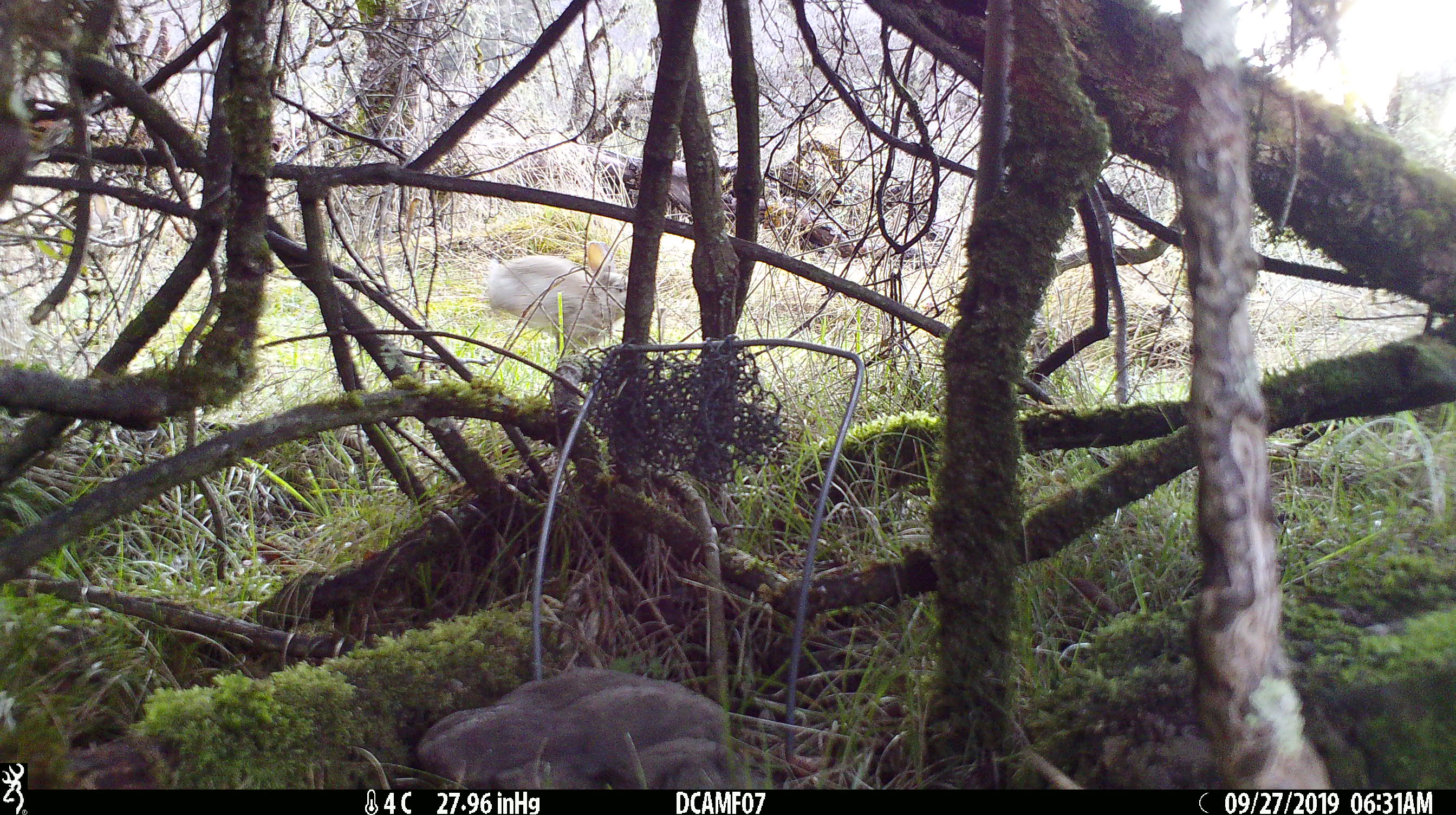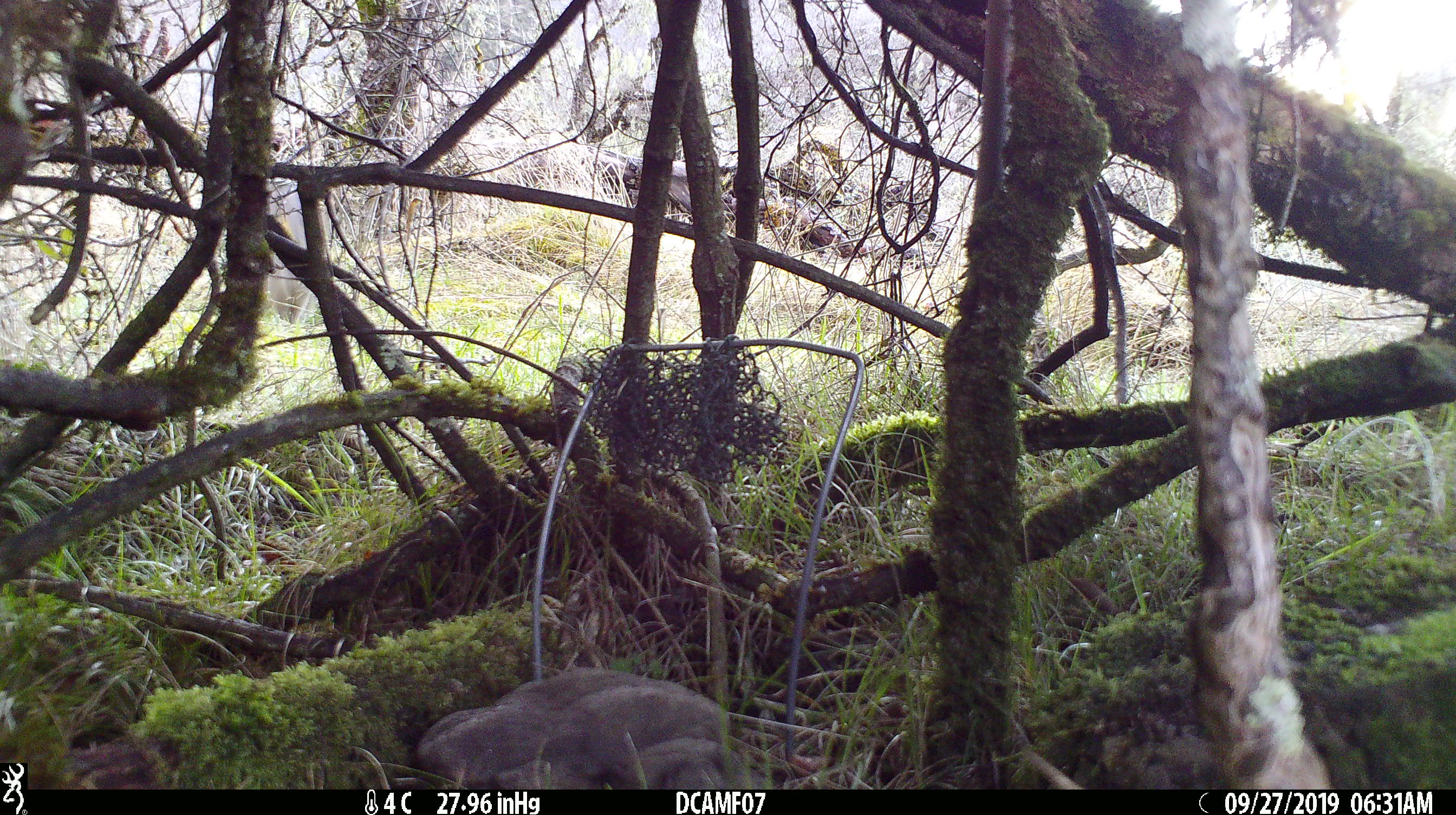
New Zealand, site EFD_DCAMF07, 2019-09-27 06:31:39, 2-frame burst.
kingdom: Animalia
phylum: Chordata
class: Mammalia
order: Lagomorpha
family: Leporidae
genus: Oryctolagus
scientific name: Oryctolagus cuniculus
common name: european rabbit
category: rabbit